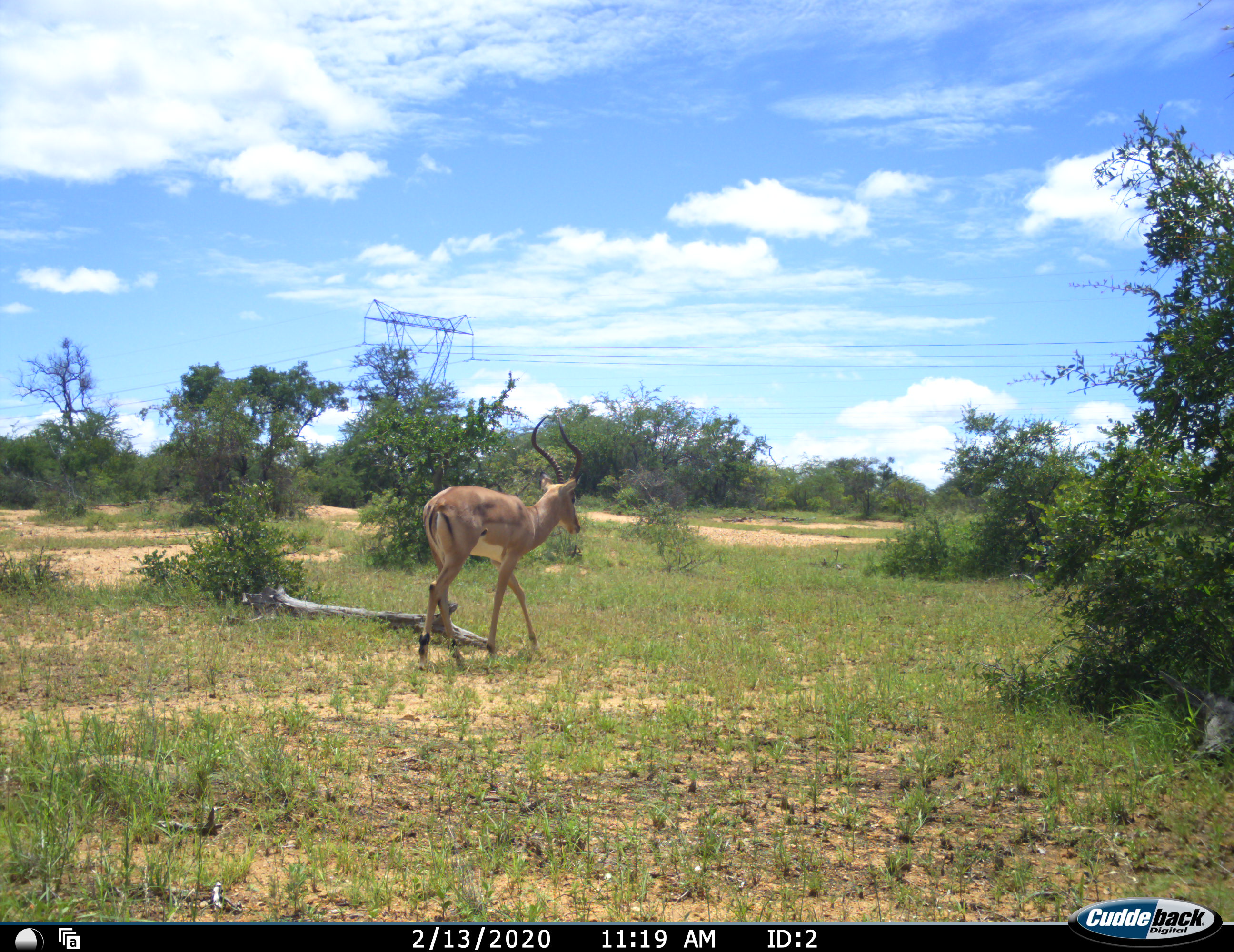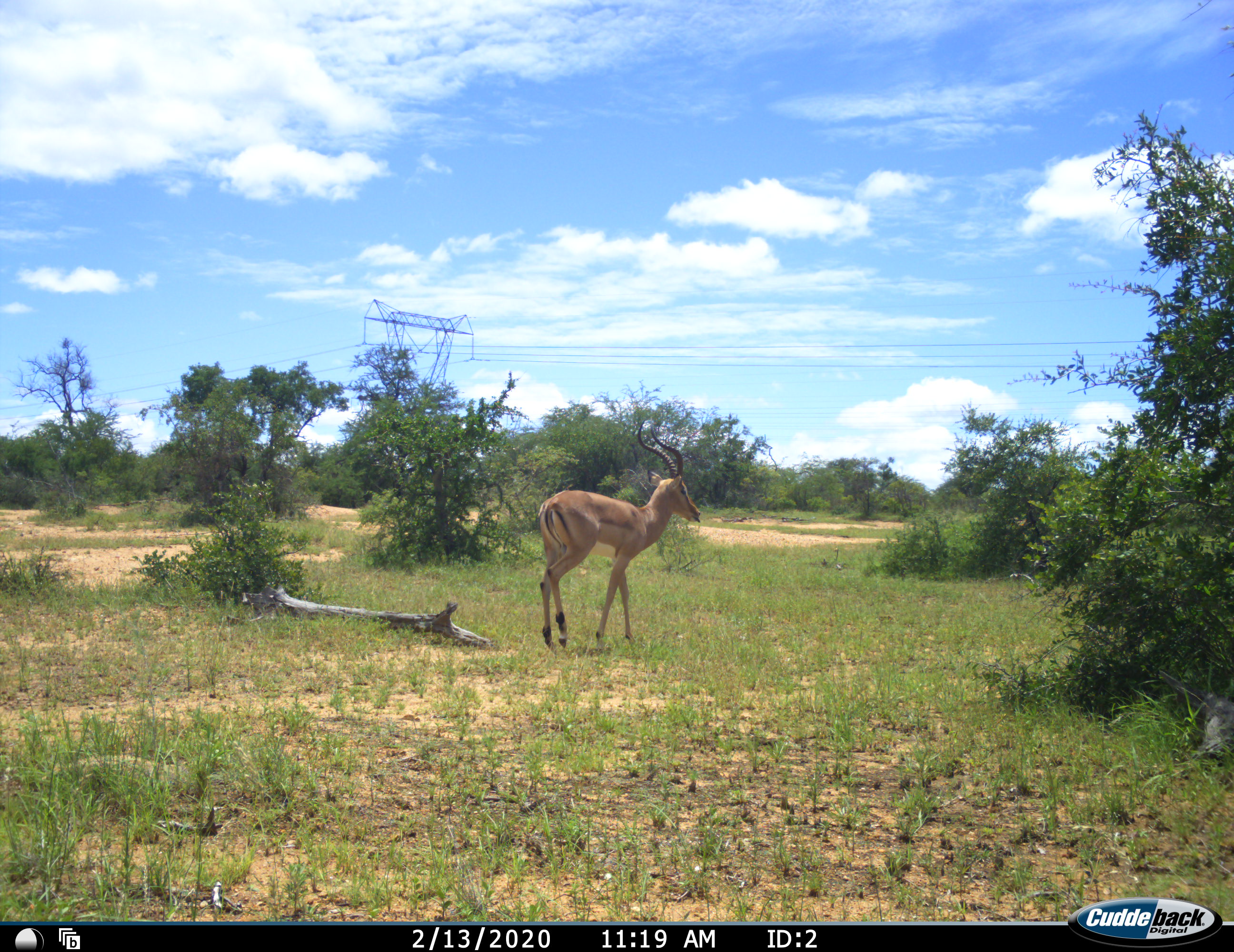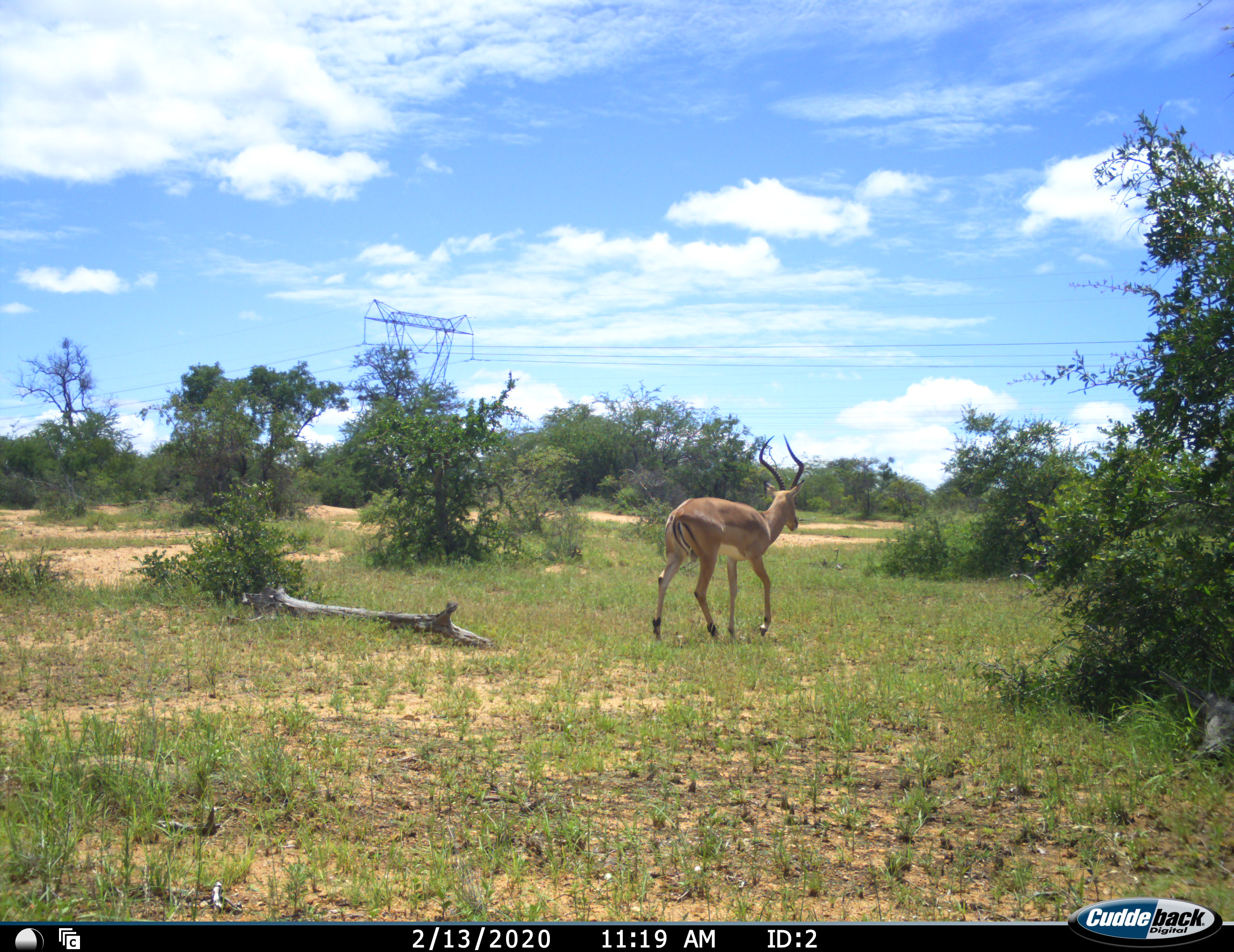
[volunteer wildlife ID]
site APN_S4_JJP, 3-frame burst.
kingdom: Animalia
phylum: Chordata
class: Mammalia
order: Artiodactyla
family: Bovidae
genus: Aepyceros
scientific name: Aepyceros melampus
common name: impala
Impala (Aepyceros melampus), count 1. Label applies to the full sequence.